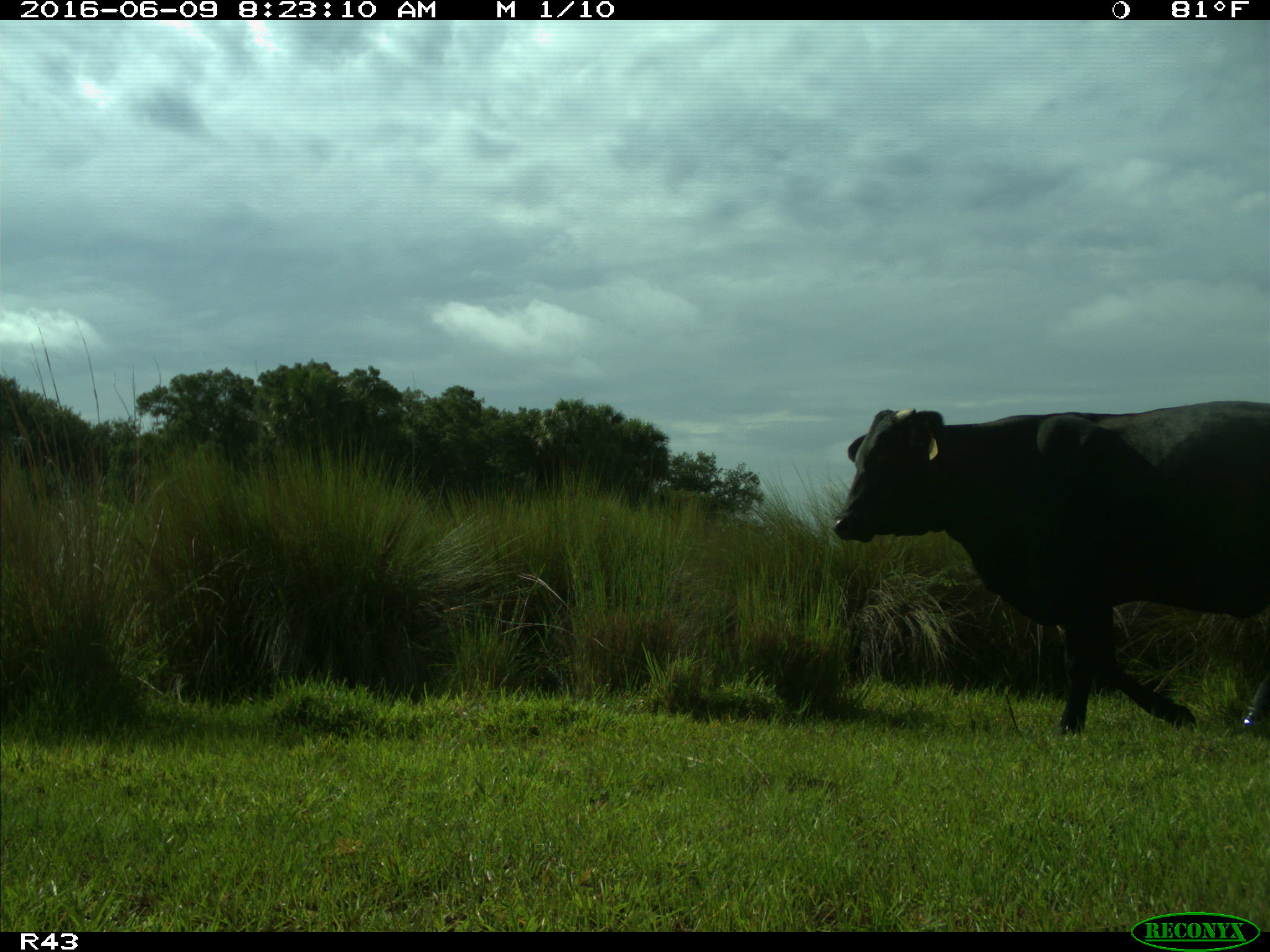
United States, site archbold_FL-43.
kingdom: Animalia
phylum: Chordata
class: Mammalia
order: Artiodactyla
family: Bovidae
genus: Bos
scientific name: Bos taurus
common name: domestic cow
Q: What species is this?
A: Bos taurus (domestic cow).